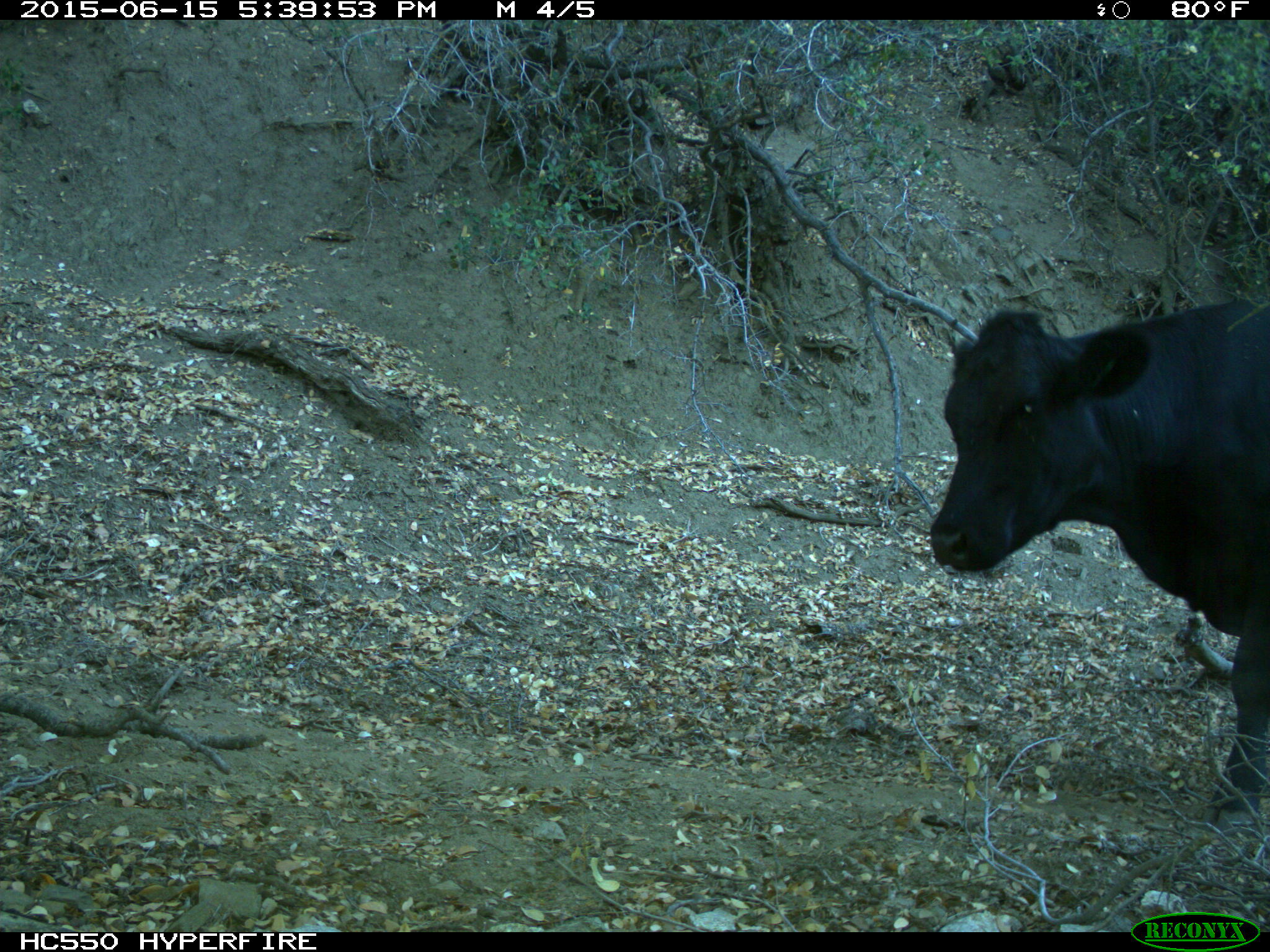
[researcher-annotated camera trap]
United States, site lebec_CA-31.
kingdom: Animalia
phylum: Chordata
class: Mammalia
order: Artiodactyla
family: Bovidae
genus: Bos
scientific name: Bos taurus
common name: domestic cow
Bos taurus (domestic cow).